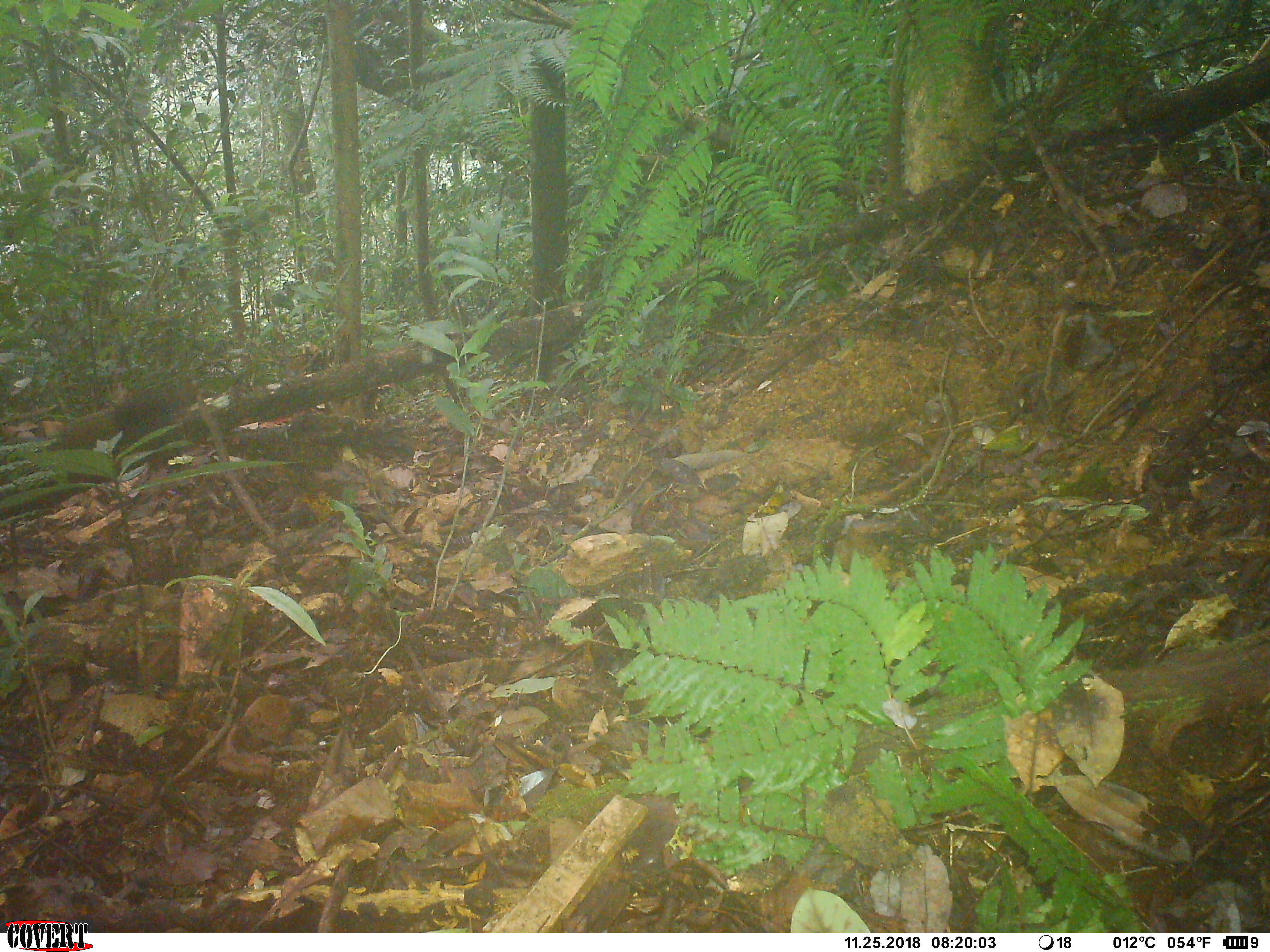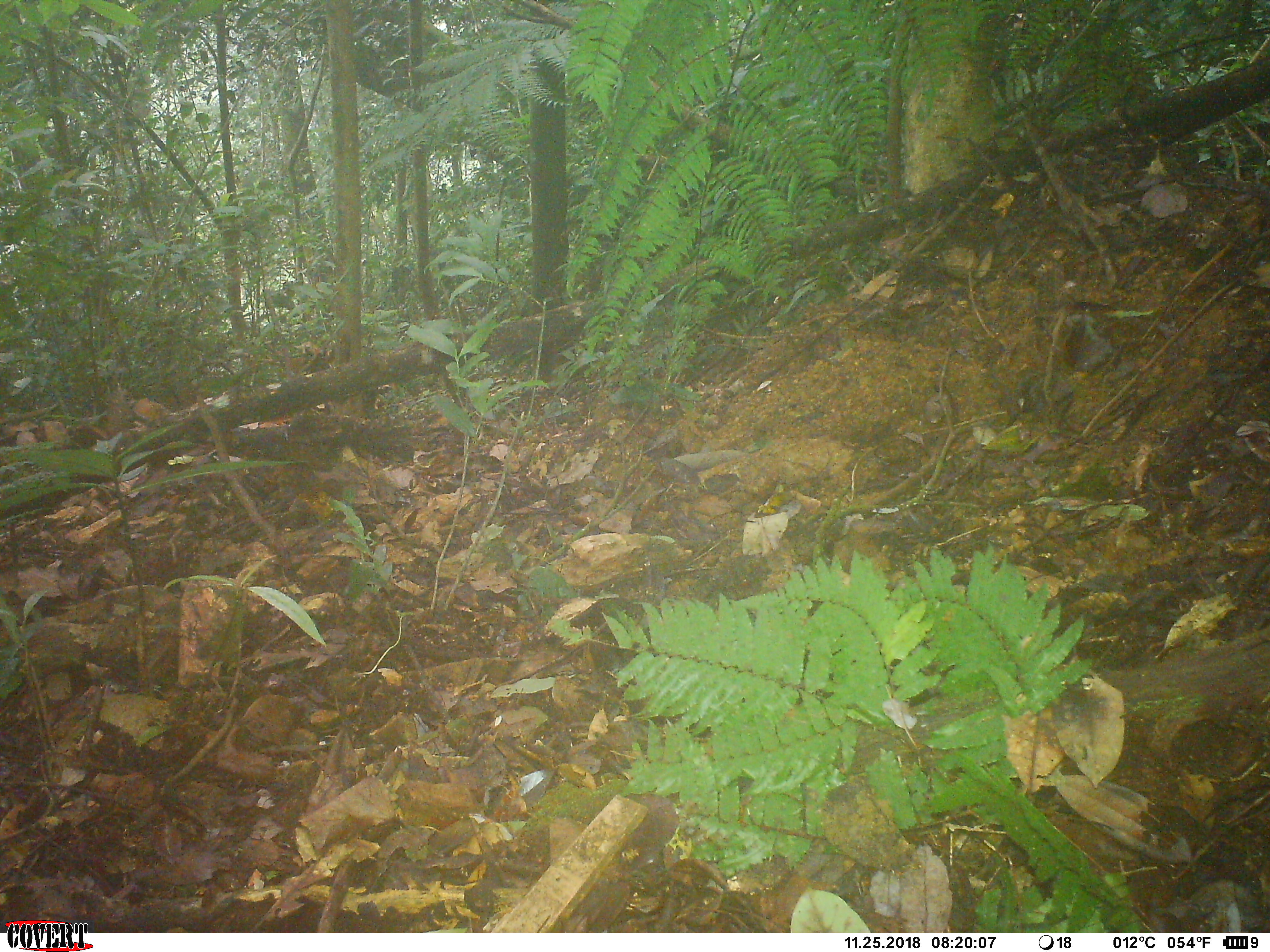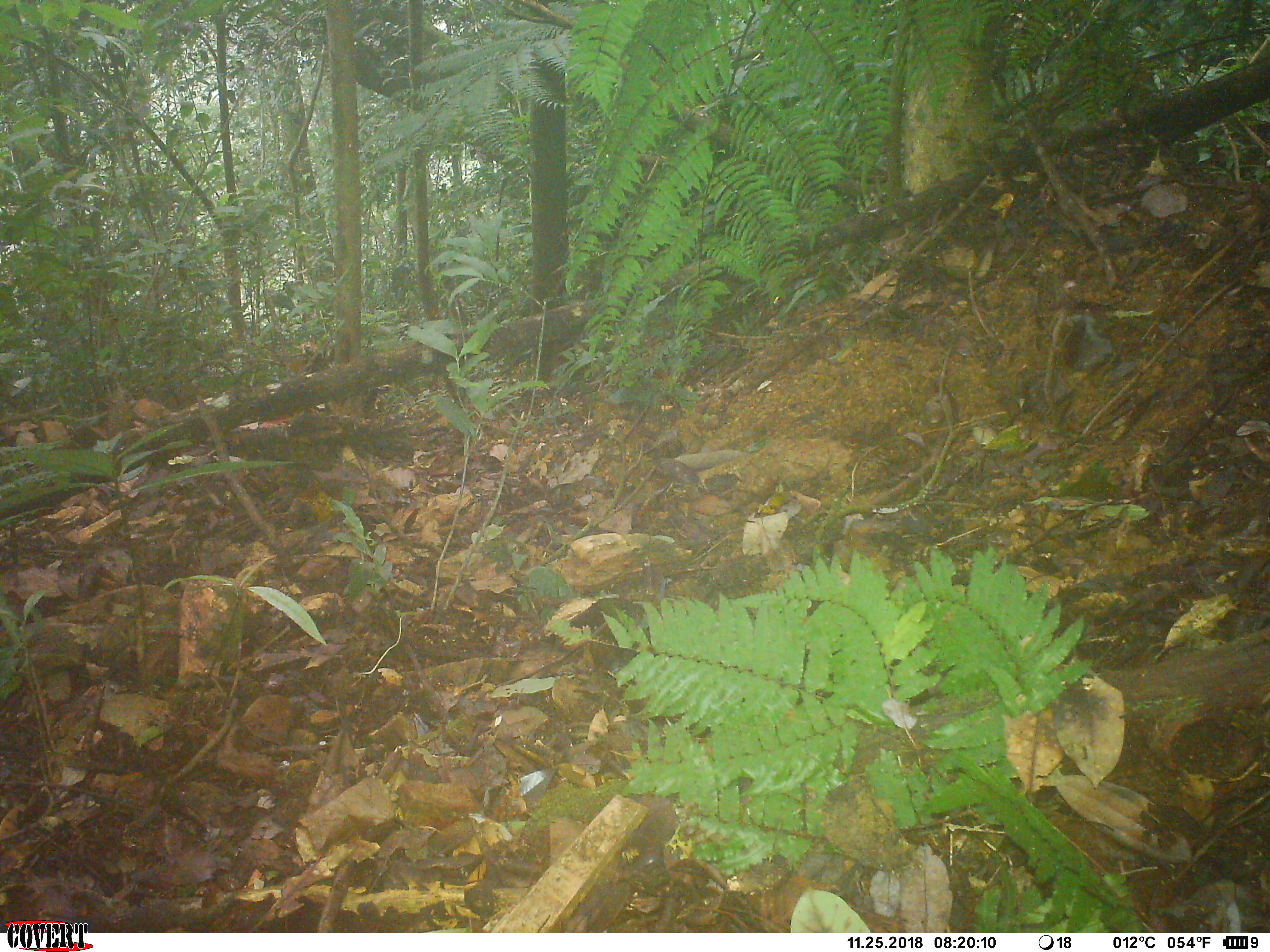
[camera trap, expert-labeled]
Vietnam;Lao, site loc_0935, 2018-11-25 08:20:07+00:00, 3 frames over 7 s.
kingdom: Animalia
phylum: Chordata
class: Mammalia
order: Rodentia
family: Sciuridae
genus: Sciurus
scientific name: Sciurus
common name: squirrel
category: unidentified squirrel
Unidentified squirrel (squirrel) (Sciurus). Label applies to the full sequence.